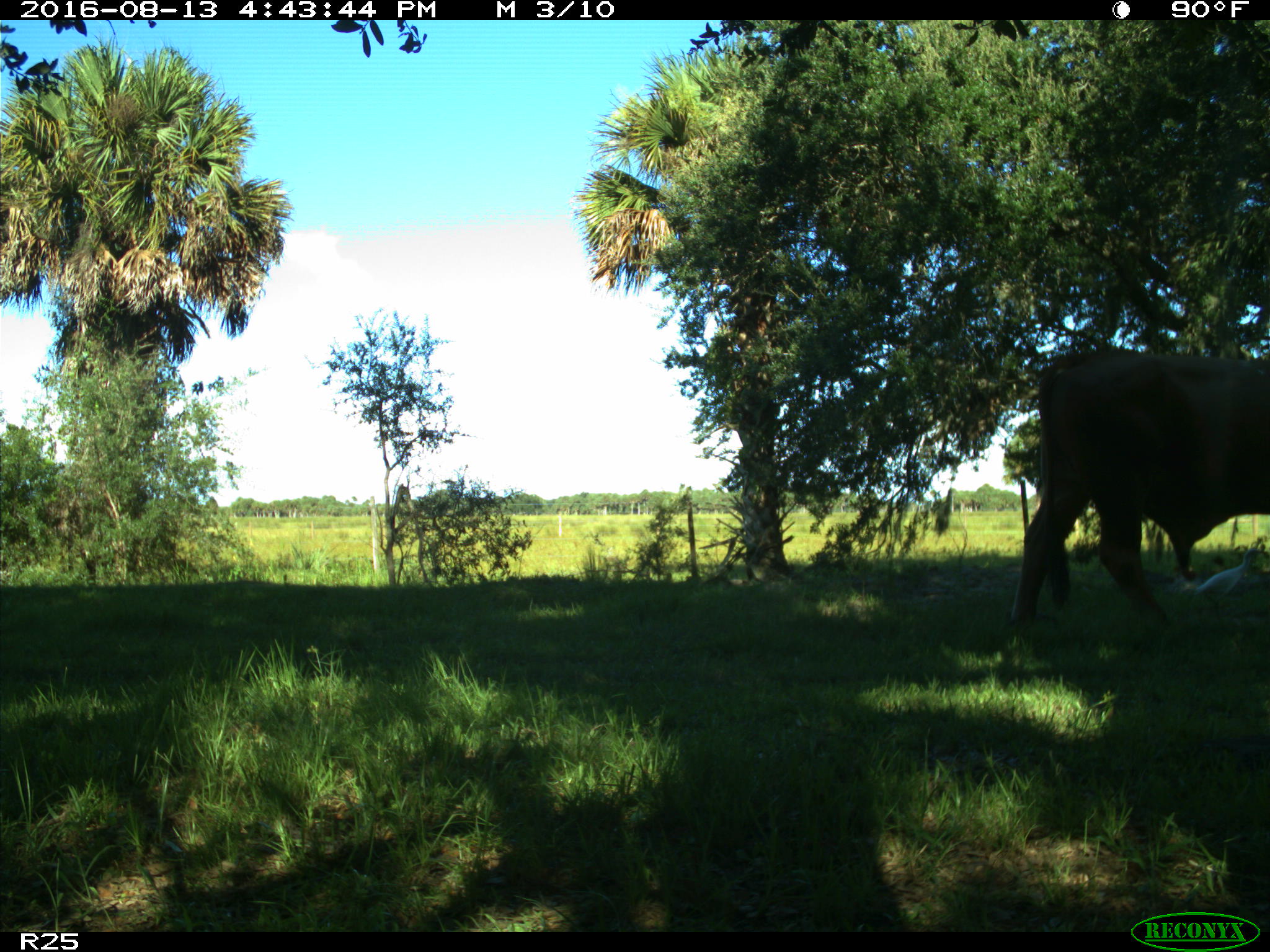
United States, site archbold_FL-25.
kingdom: Animalia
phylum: Chordata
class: Mammalia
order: Artiodactyla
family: Bovidae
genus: Bos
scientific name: Bos taurus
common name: domestic cow